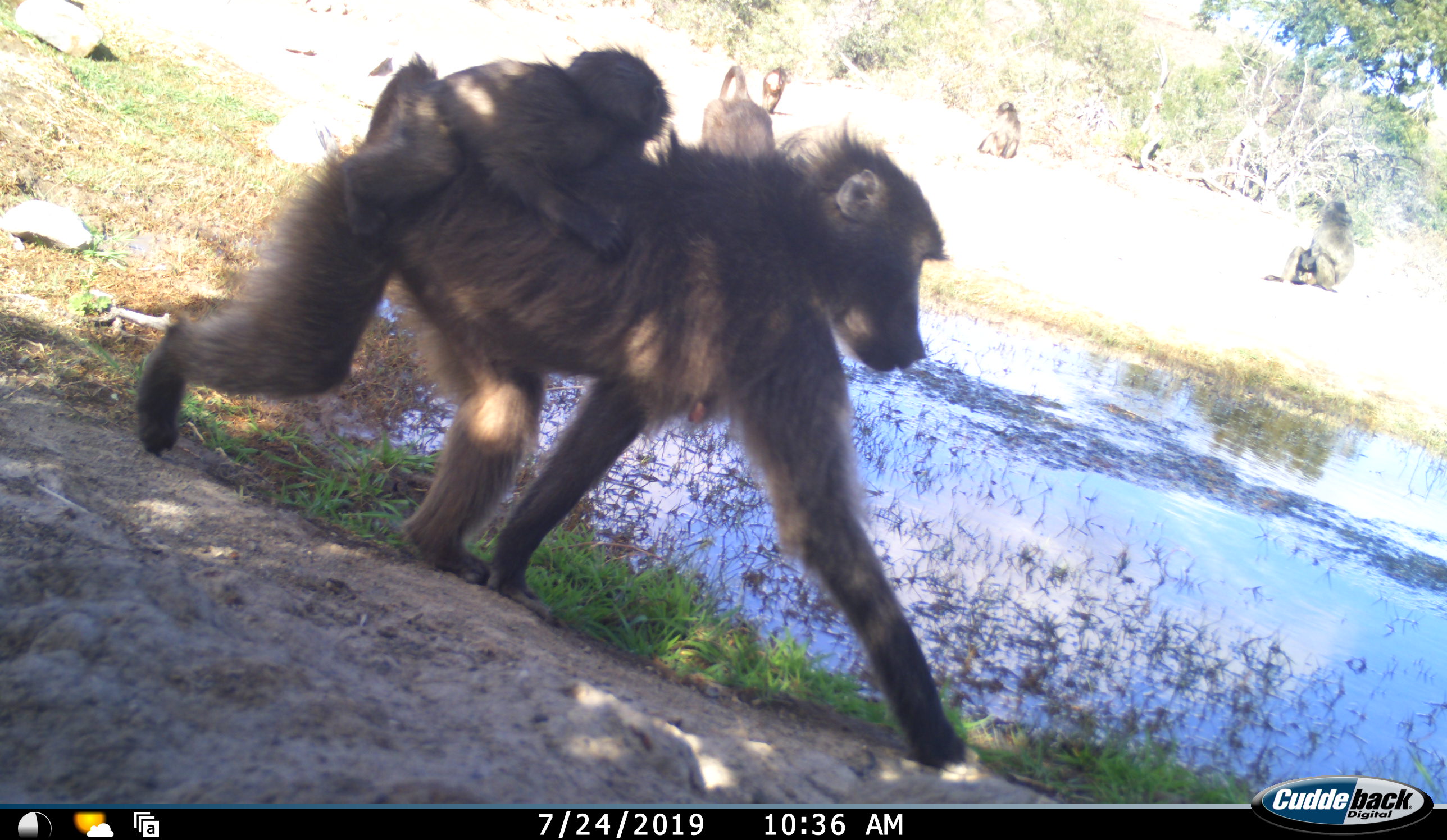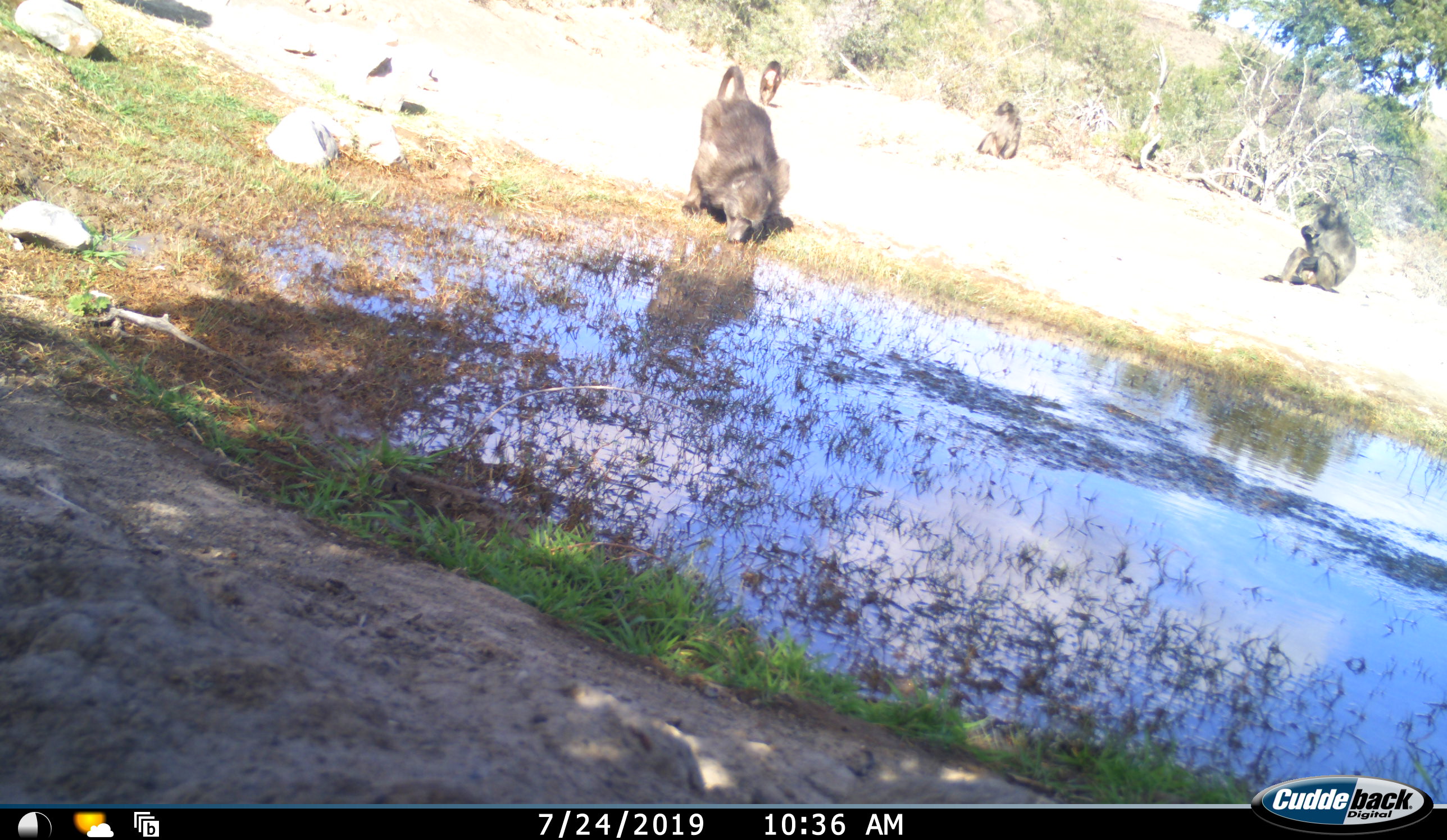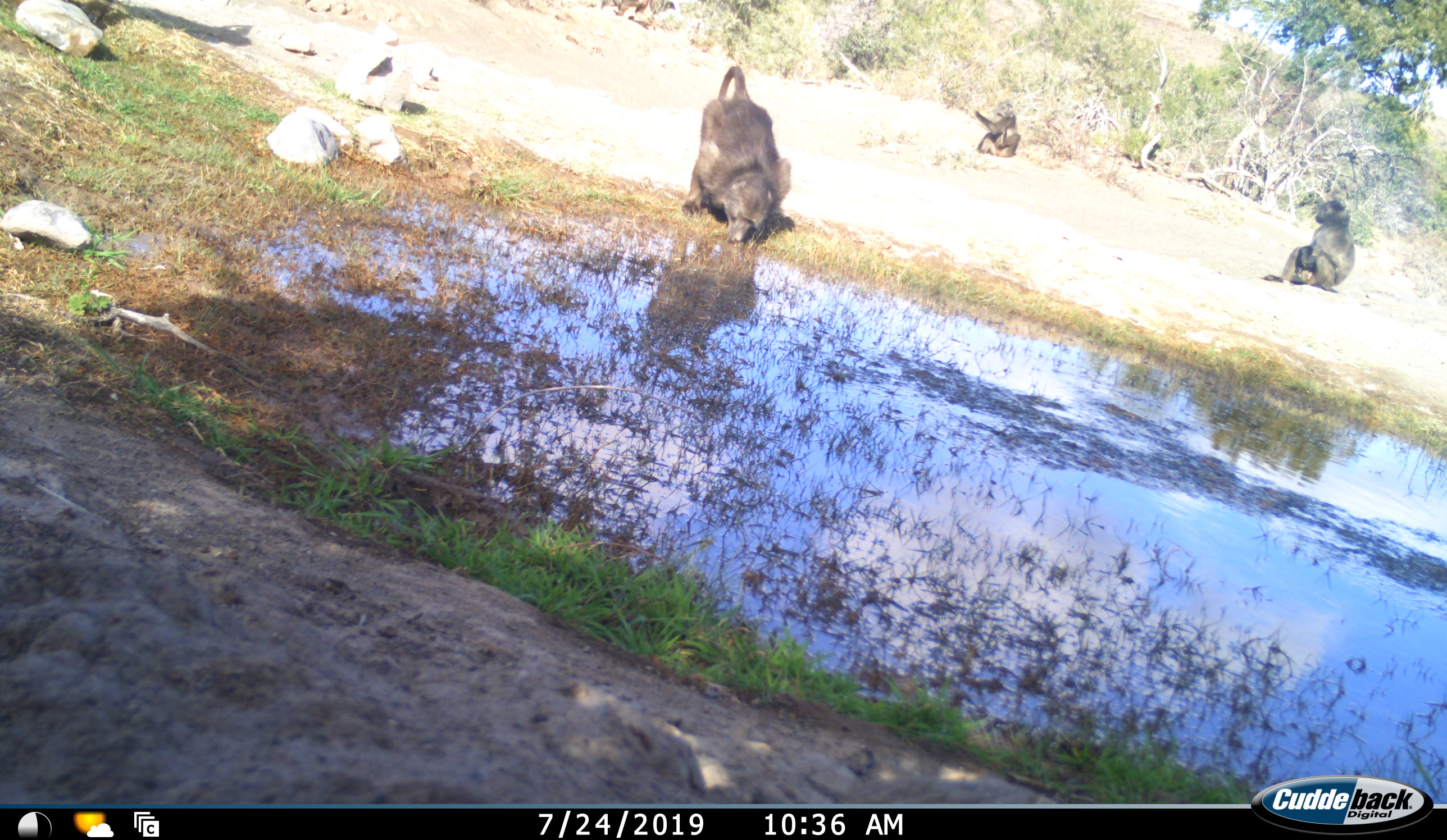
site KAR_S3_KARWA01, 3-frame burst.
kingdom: Animalia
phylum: Chordata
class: Mammalia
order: Primates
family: Cercopithecidae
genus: Papio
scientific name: Papio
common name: baboon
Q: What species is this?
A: Baboon (Papio).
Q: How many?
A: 6.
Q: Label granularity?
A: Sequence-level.